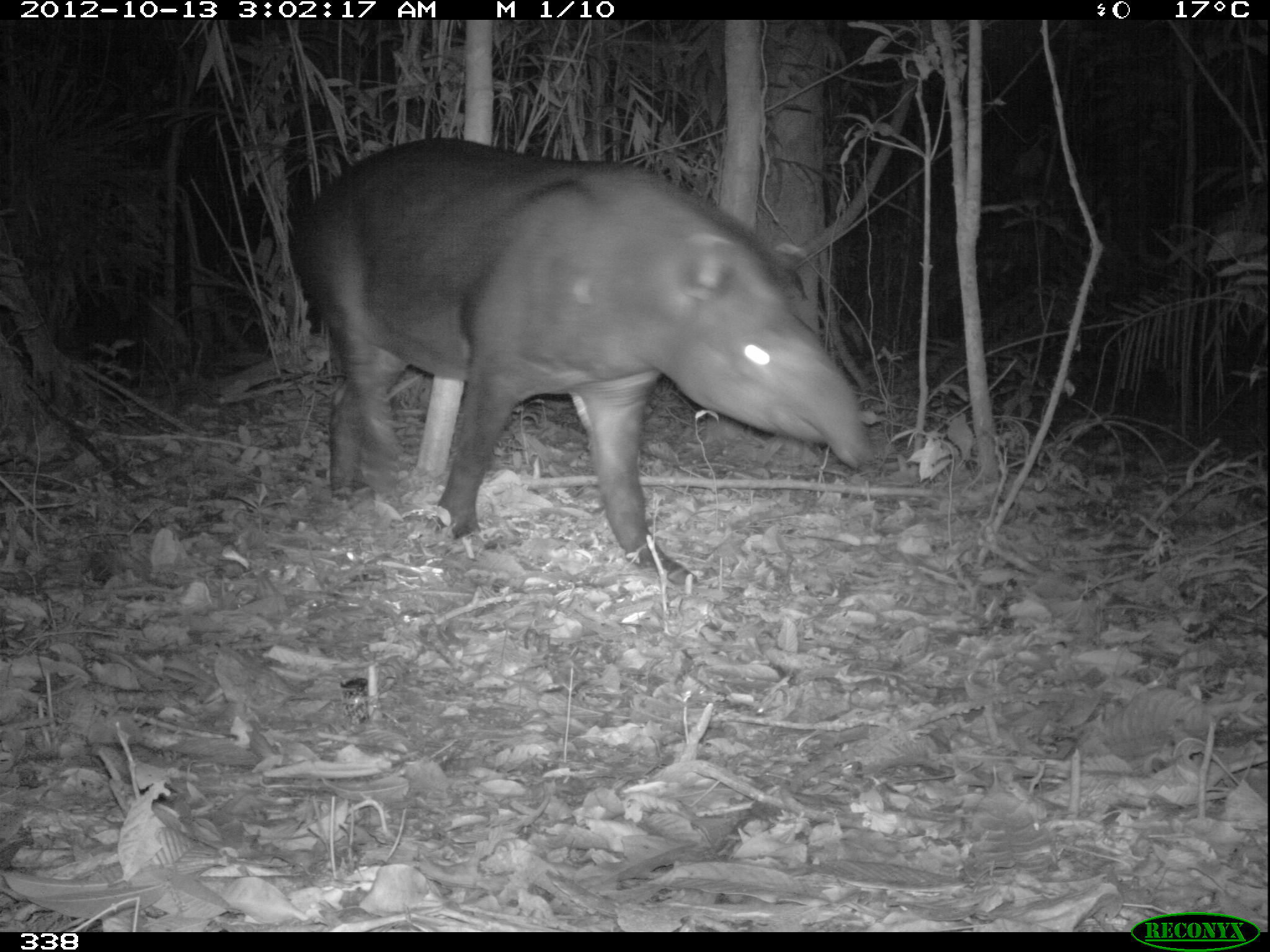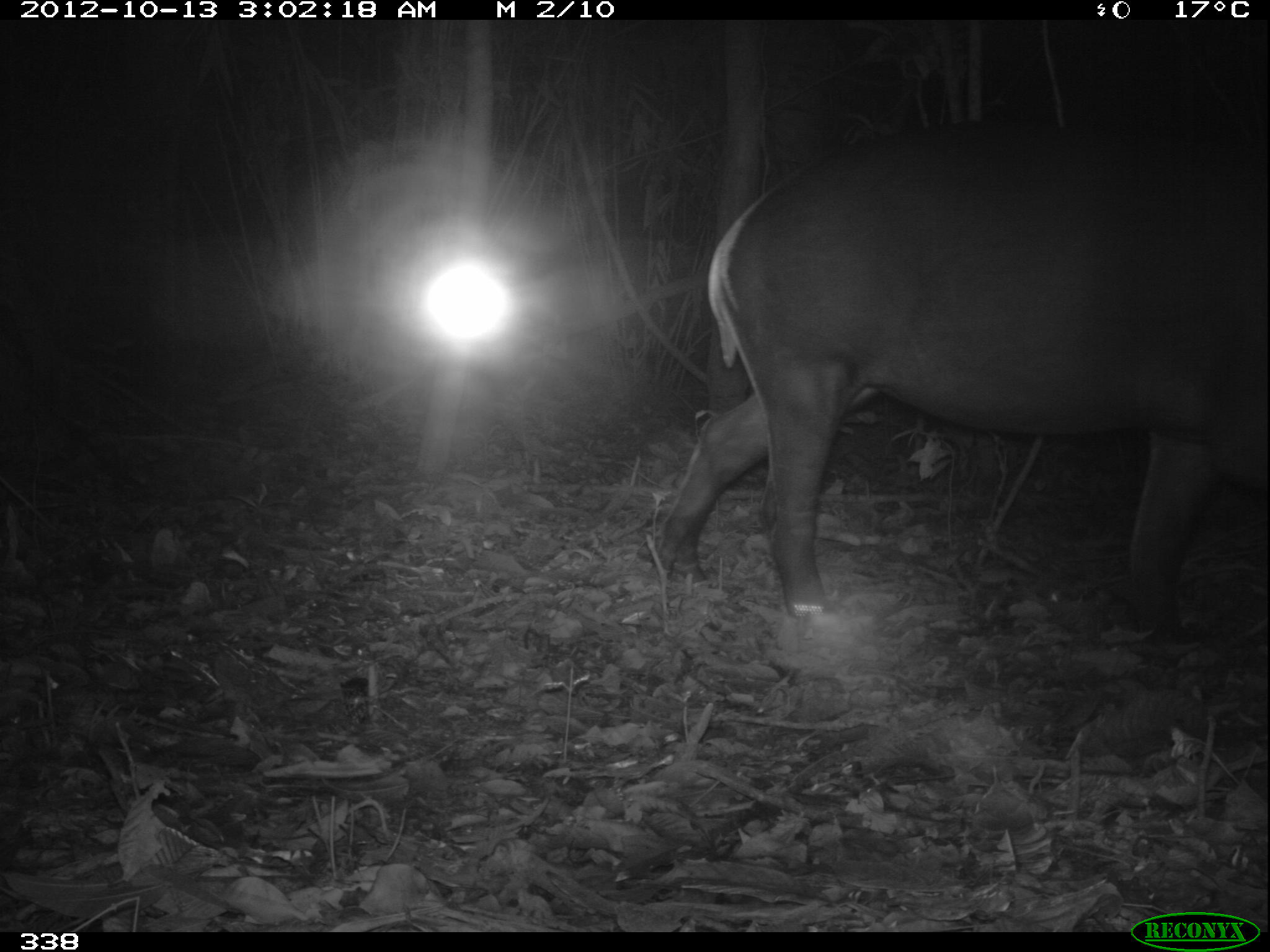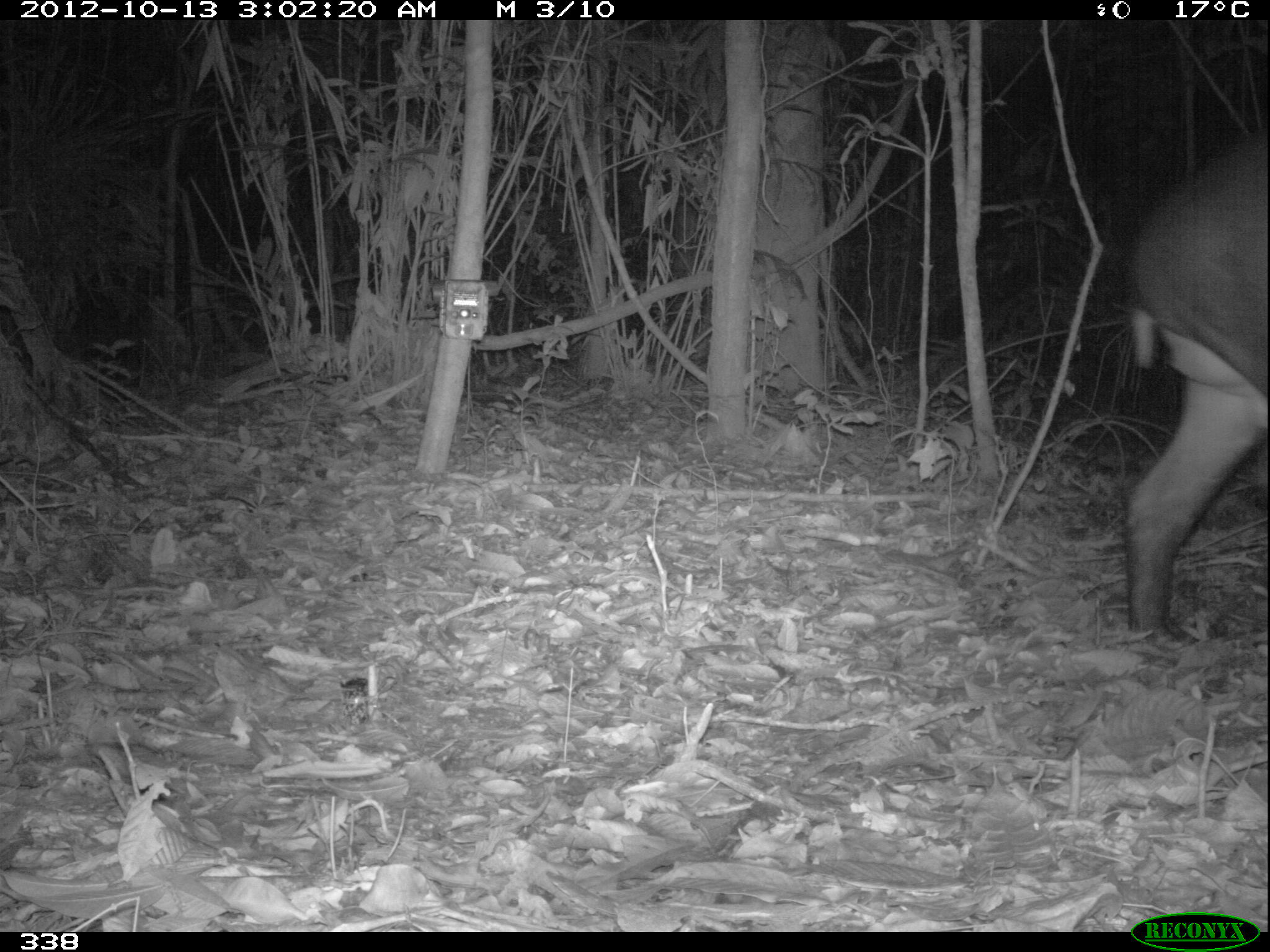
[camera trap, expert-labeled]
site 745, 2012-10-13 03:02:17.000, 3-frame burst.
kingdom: Animalia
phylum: Chordata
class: Mammalia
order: Perissodactyla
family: Tapiridae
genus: Tapirus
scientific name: Tapirus terrestris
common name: south american tapir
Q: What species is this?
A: Tapirus terrestris (south american tapir).